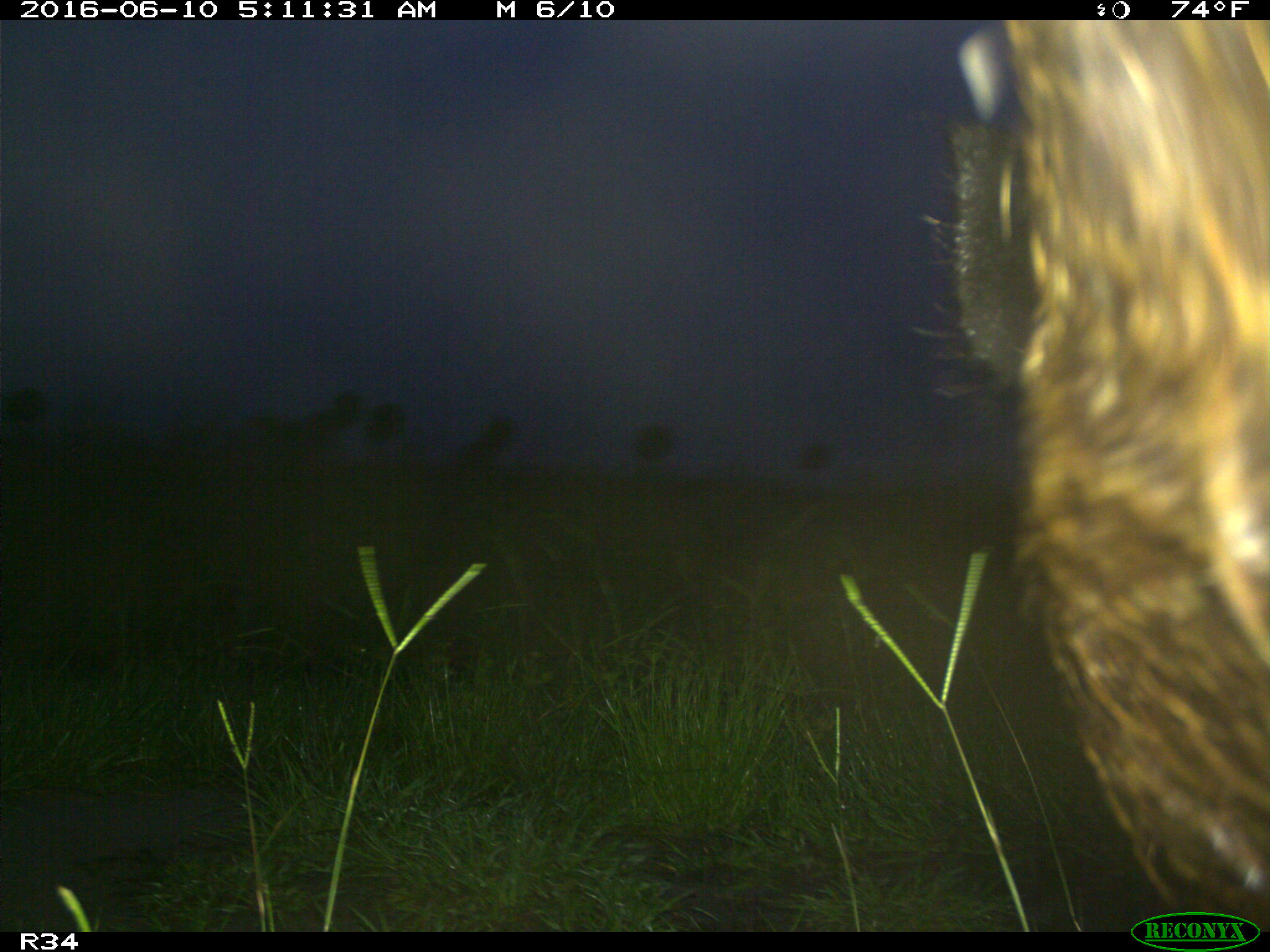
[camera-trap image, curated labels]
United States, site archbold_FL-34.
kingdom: Animalia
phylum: Chordata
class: Mammalia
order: Artiodactyla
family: Suidae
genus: Sus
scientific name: Sus scrofa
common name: wild boar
Sus scrofa (wild boar).